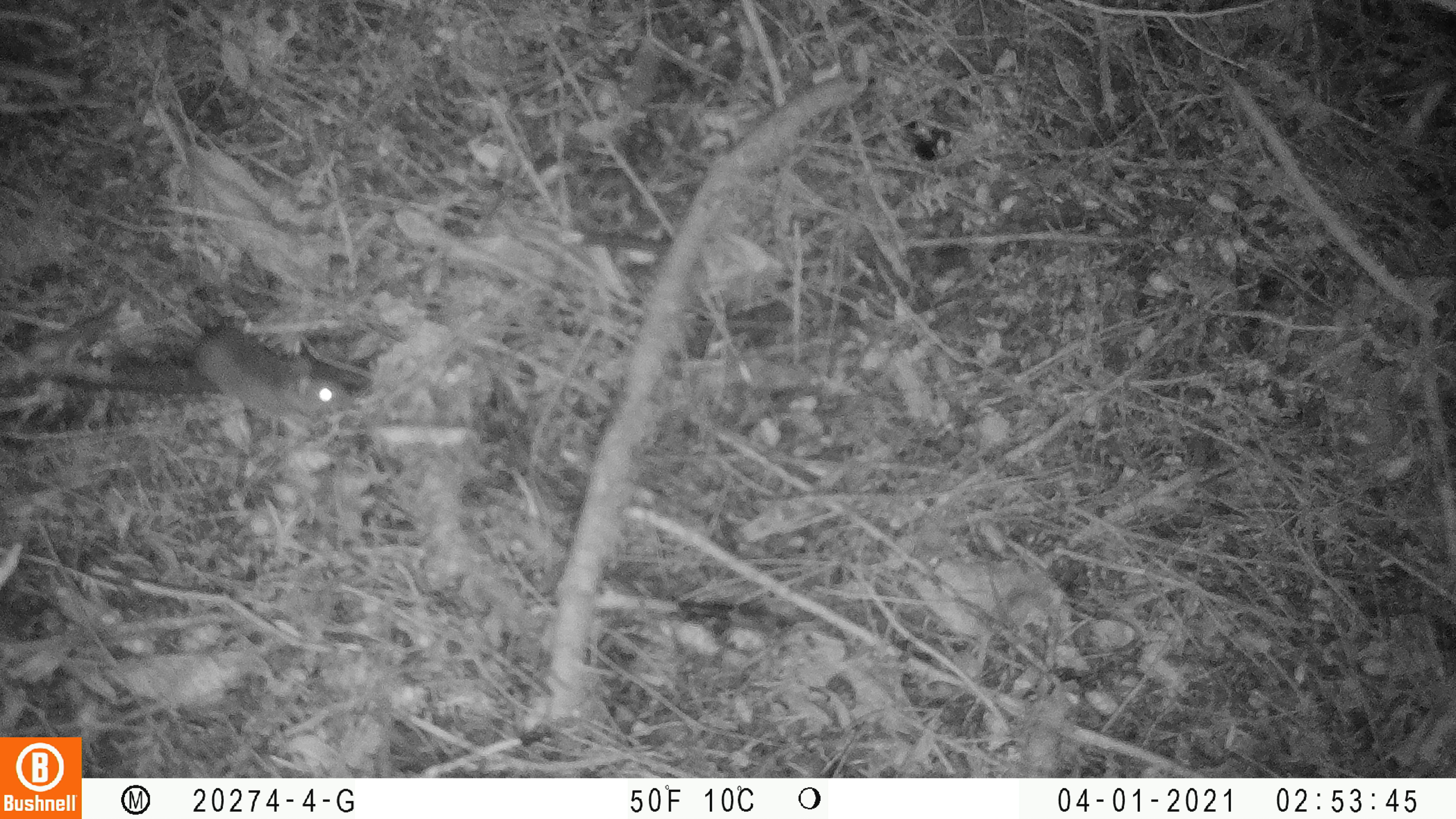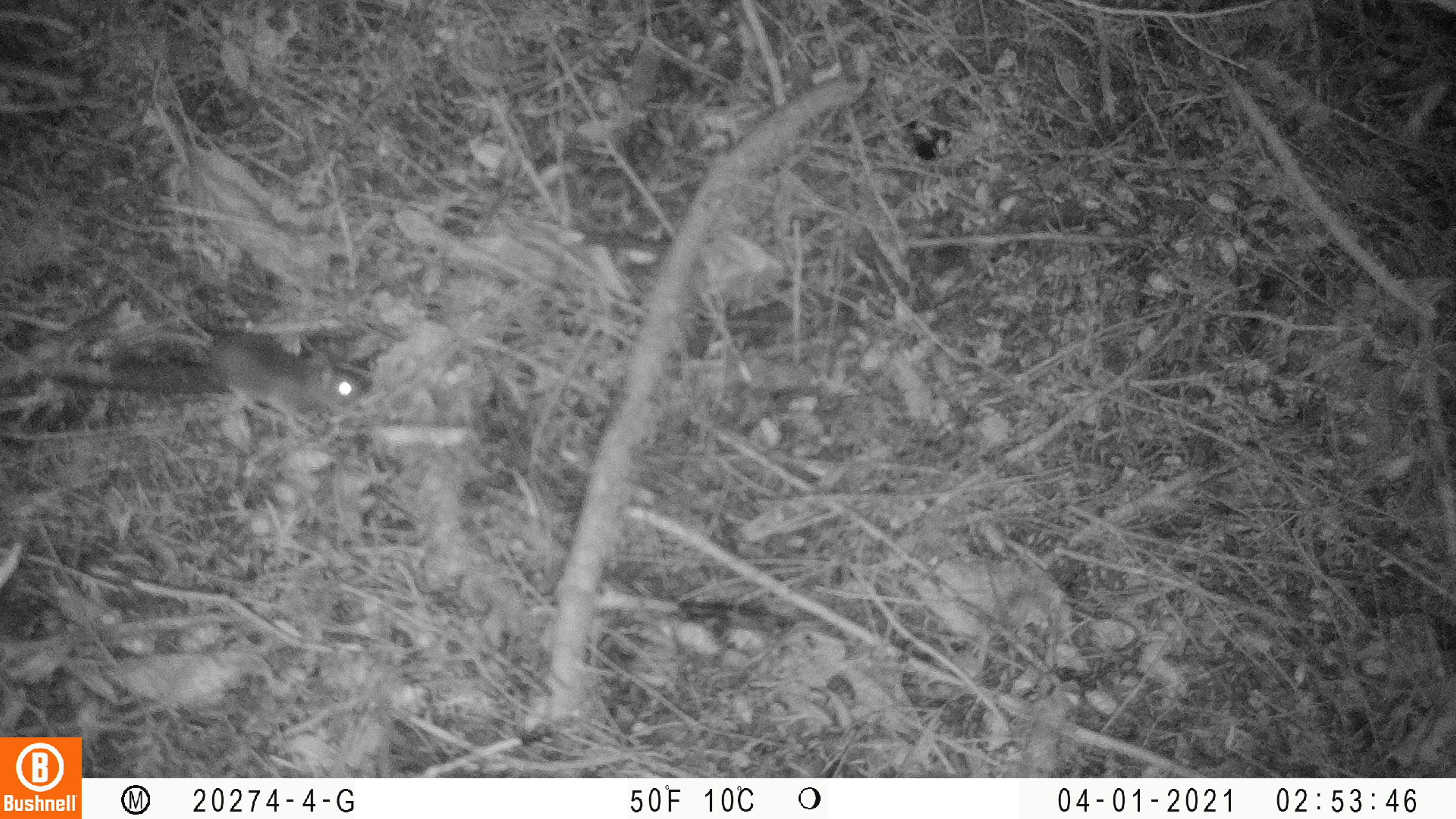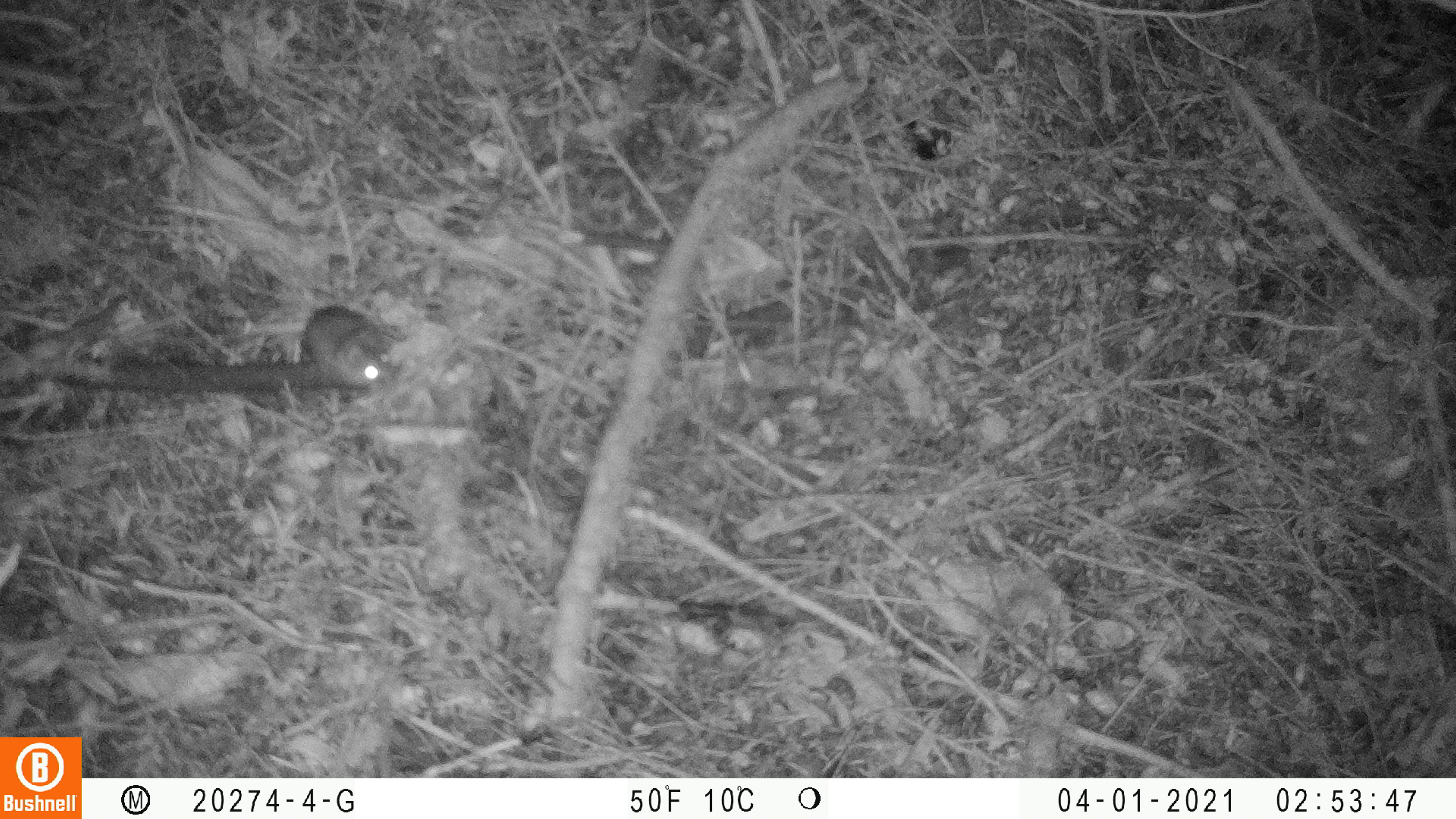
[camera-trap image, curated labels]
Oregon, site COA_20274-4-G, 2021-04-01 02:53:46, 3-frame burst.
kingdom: Animalia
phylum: Chordata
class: Mammalia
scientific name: Mammalia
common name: small mammal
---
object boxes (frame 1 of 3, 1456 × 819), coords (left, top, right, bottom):
small mammal: (181, 308, 367, 432)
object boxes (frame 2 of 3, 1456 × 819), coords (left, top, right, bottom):
small mammal: (140, 312, 381, 433)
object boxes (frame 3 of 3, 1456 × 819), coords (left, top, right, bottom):
small mammal: (251, 299, 405, 392)